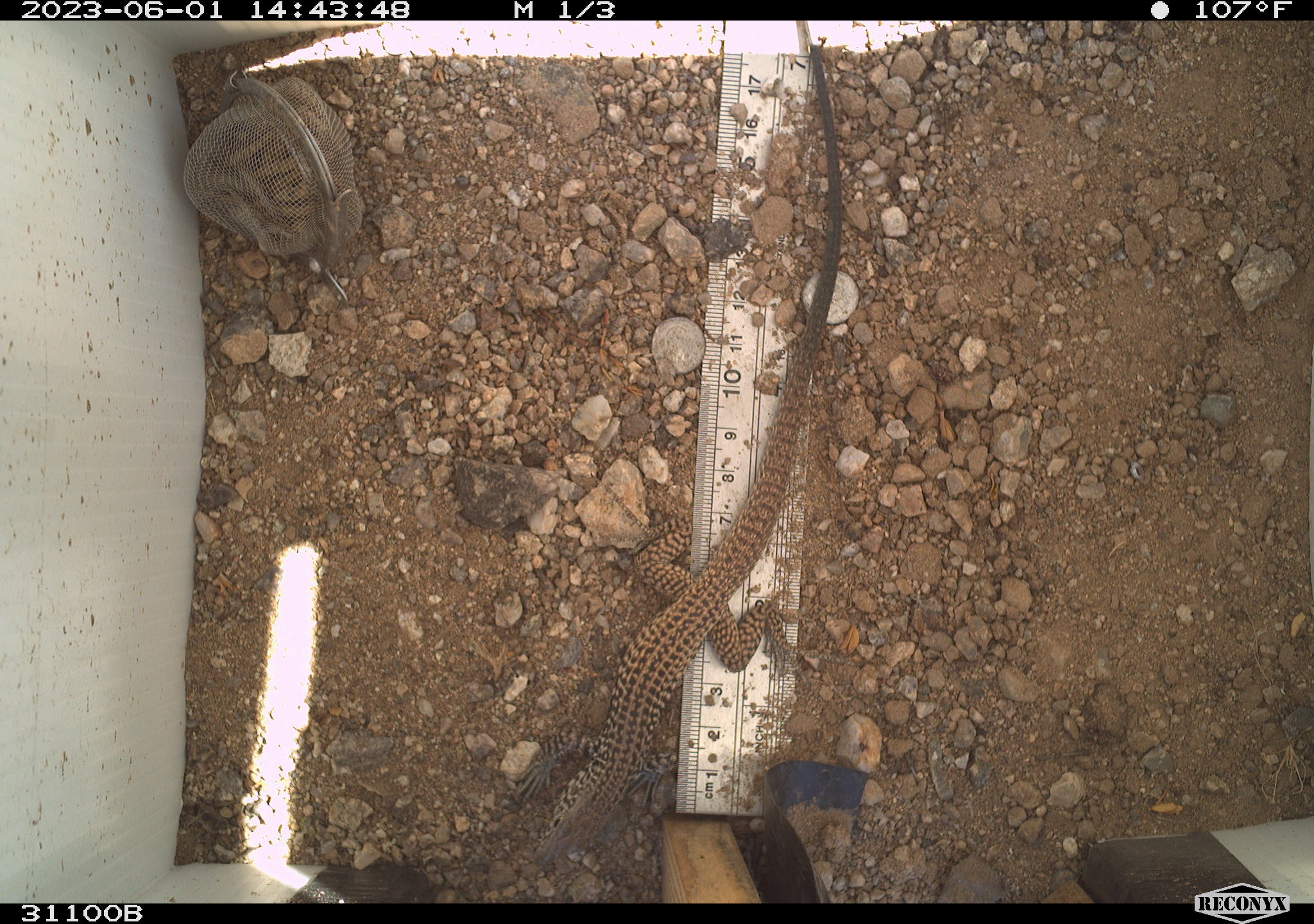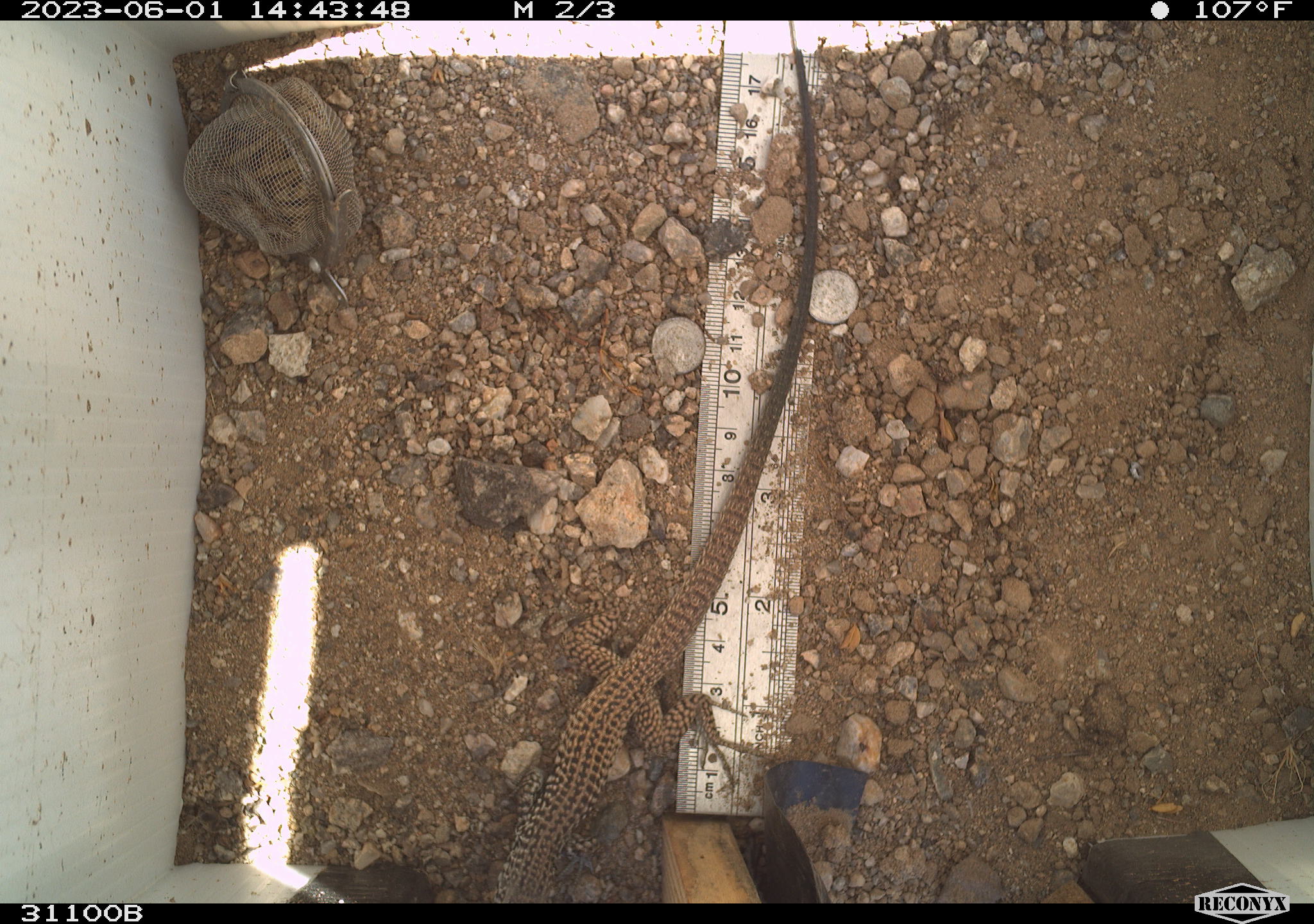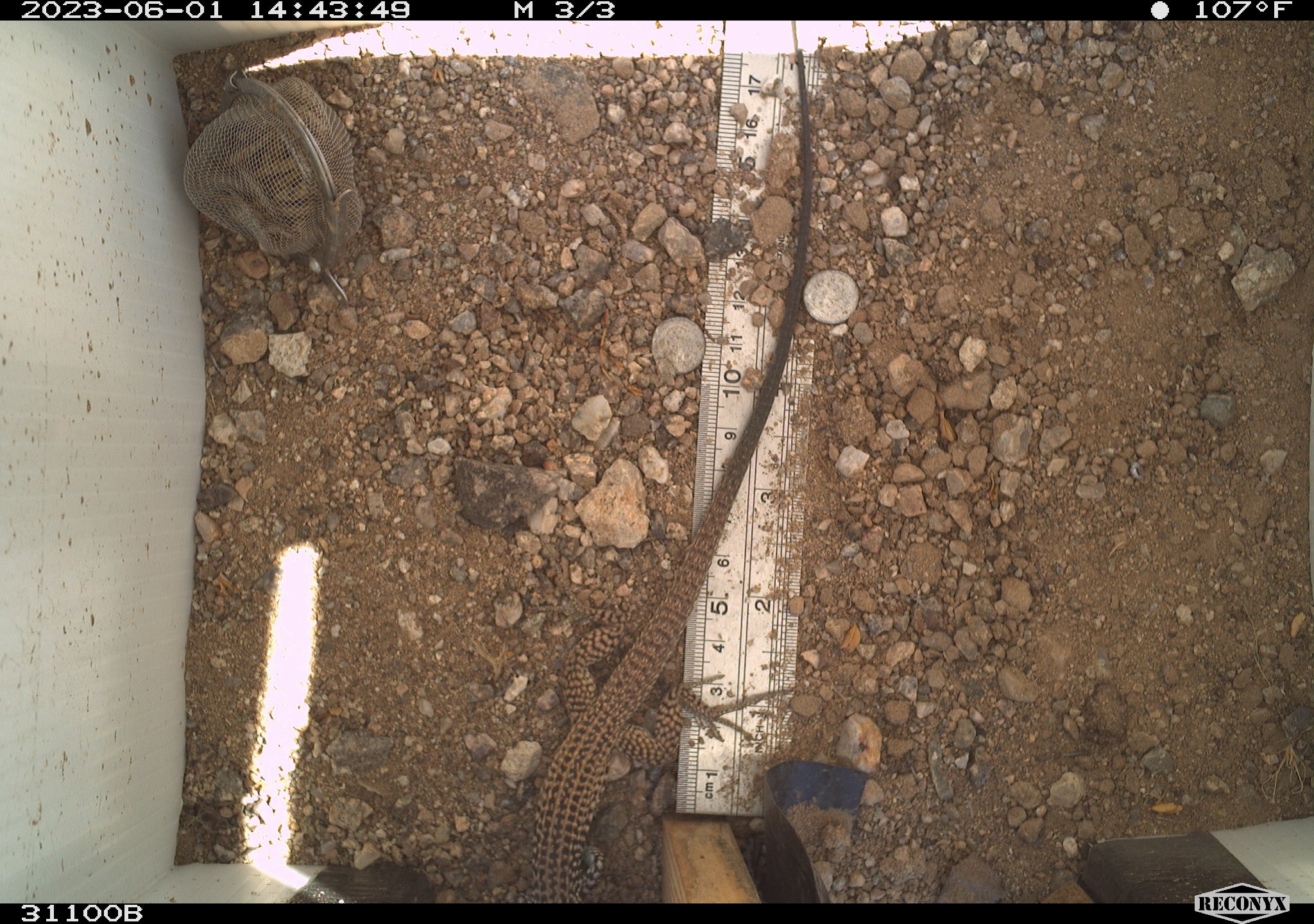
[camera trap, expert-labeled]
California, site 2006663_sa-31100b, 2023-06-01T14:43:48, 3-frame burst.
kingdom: Animalia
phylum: Chordata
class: Reptilia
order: Squamata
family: Teiidae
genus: Aspidoscelis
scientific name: Aspidoscelis tigris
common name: western whiptail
Western whiptail (Aspidoscelis tigris).